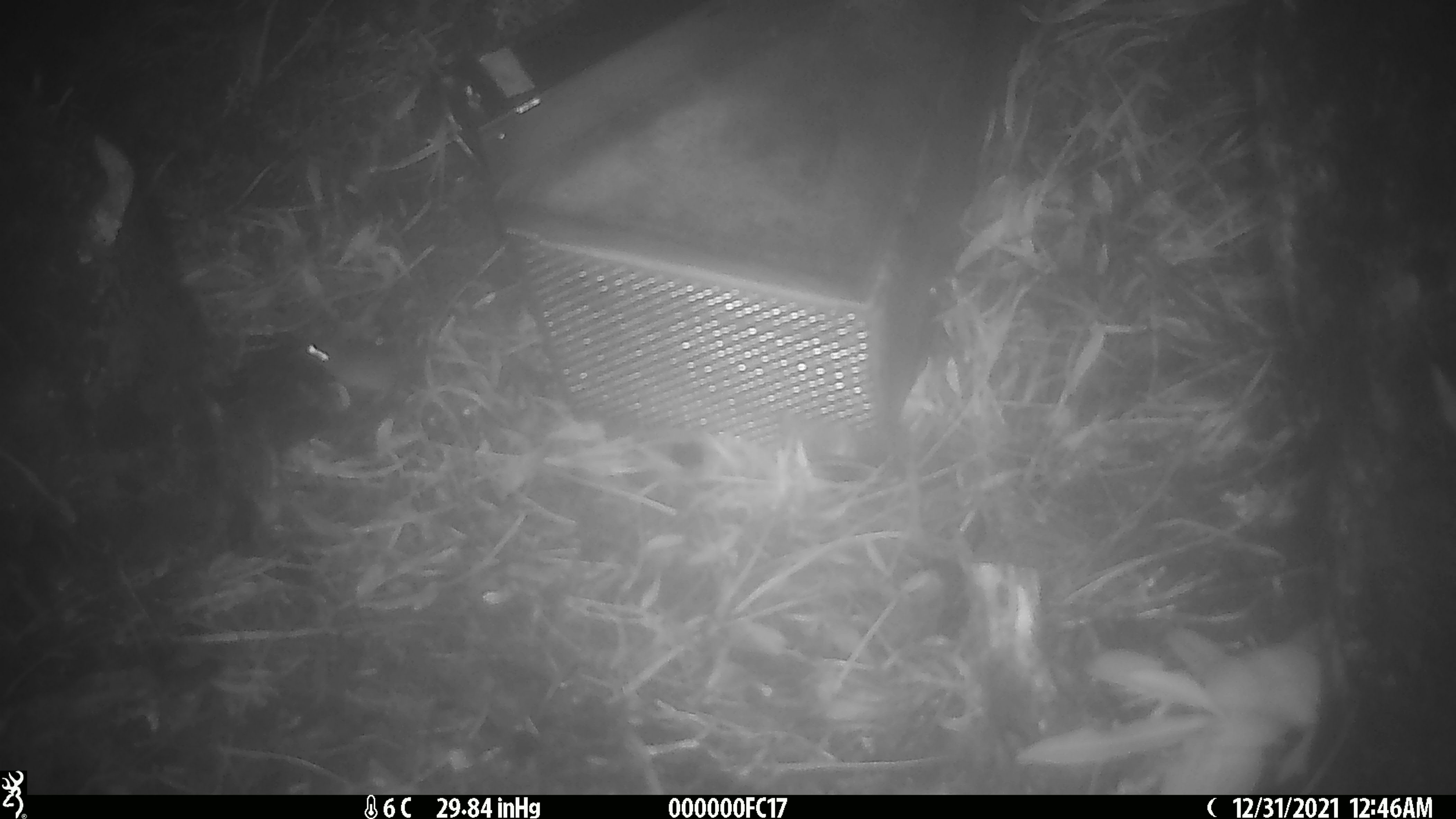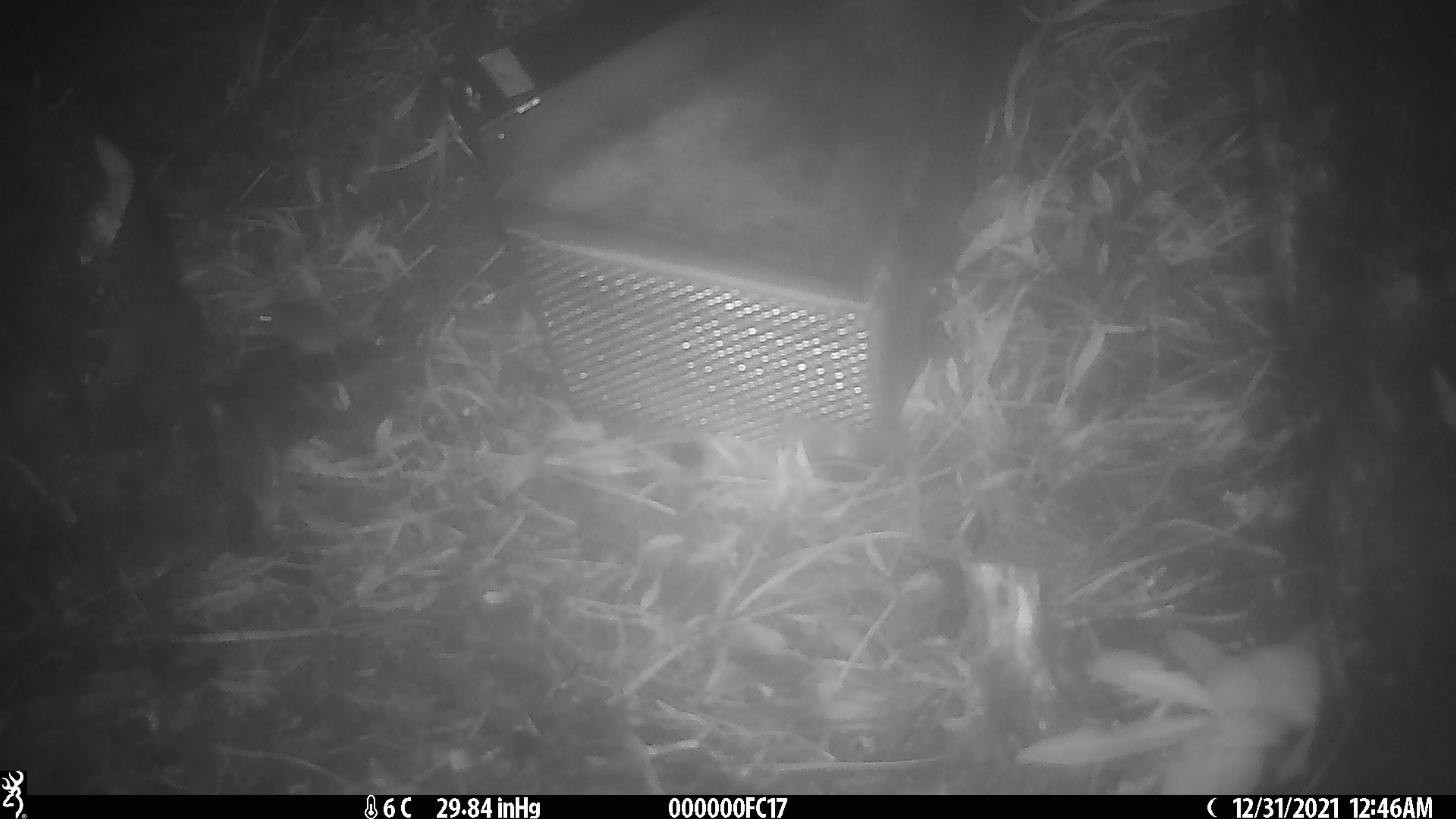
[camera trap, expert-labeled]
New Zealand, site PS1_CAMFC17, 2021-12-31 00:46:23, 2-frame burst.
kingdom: Animalia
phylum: Chordata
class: Mammalia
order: Rodentia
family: Muridae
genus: Mus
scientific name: Mus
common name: mouse